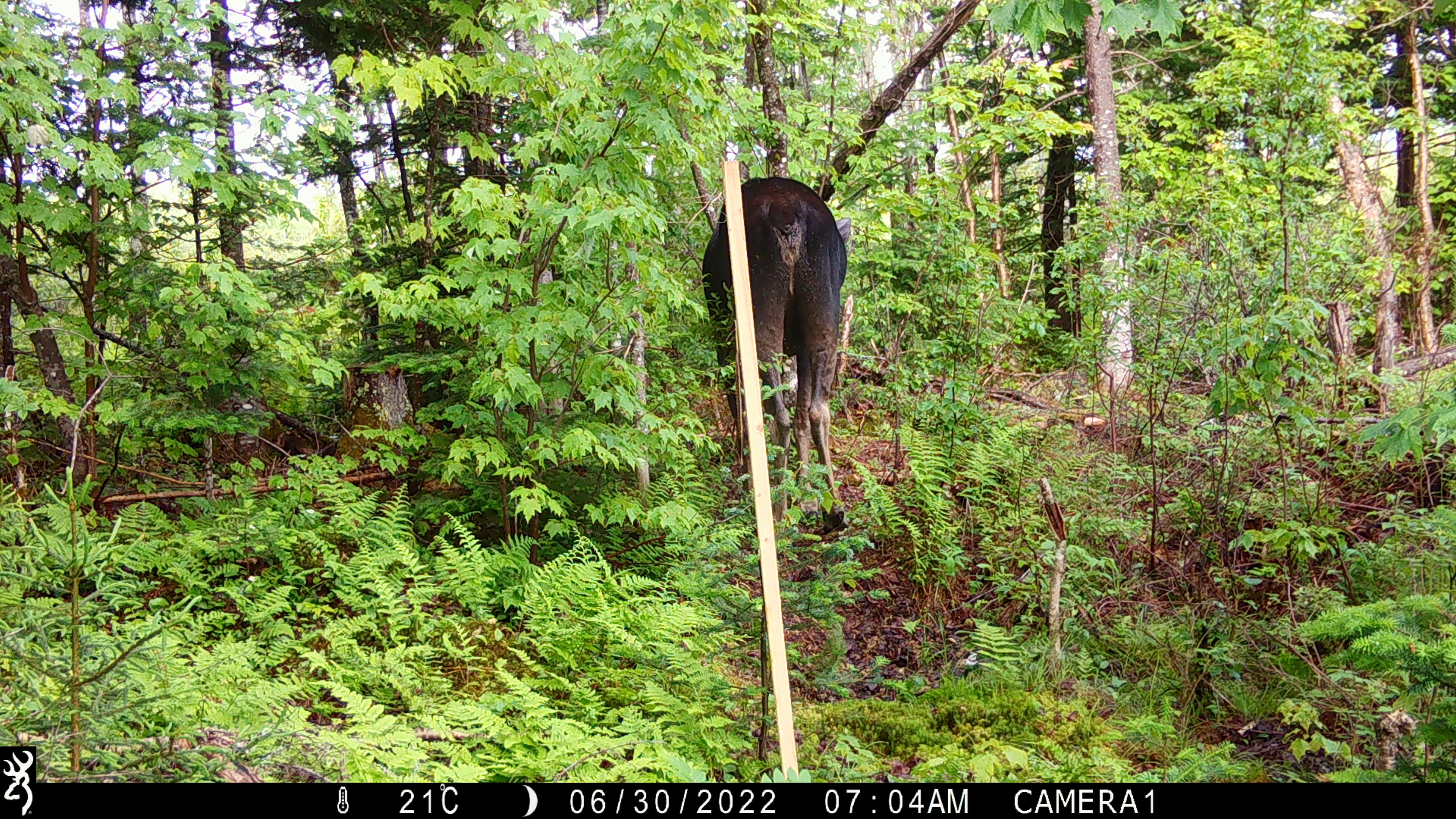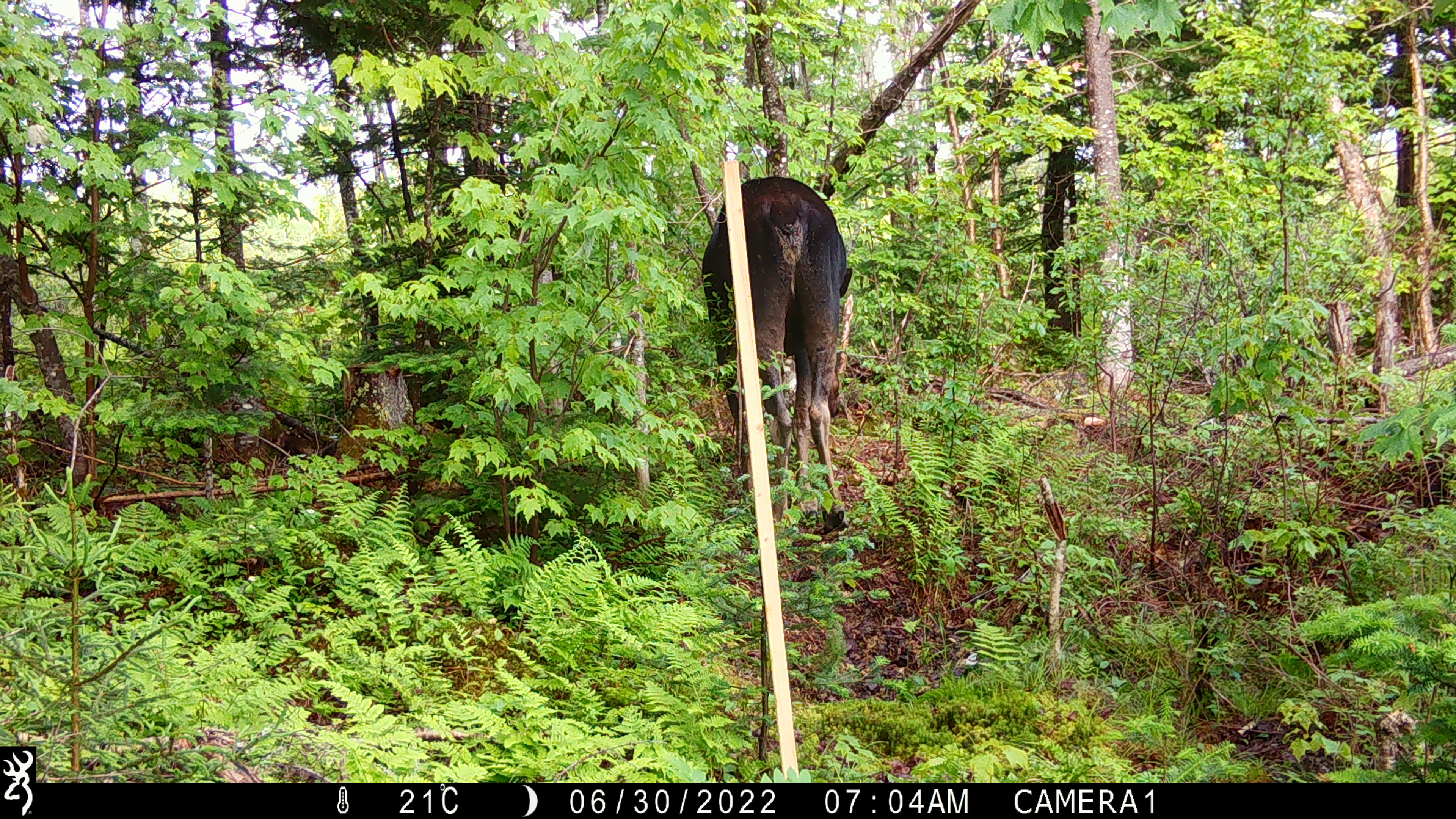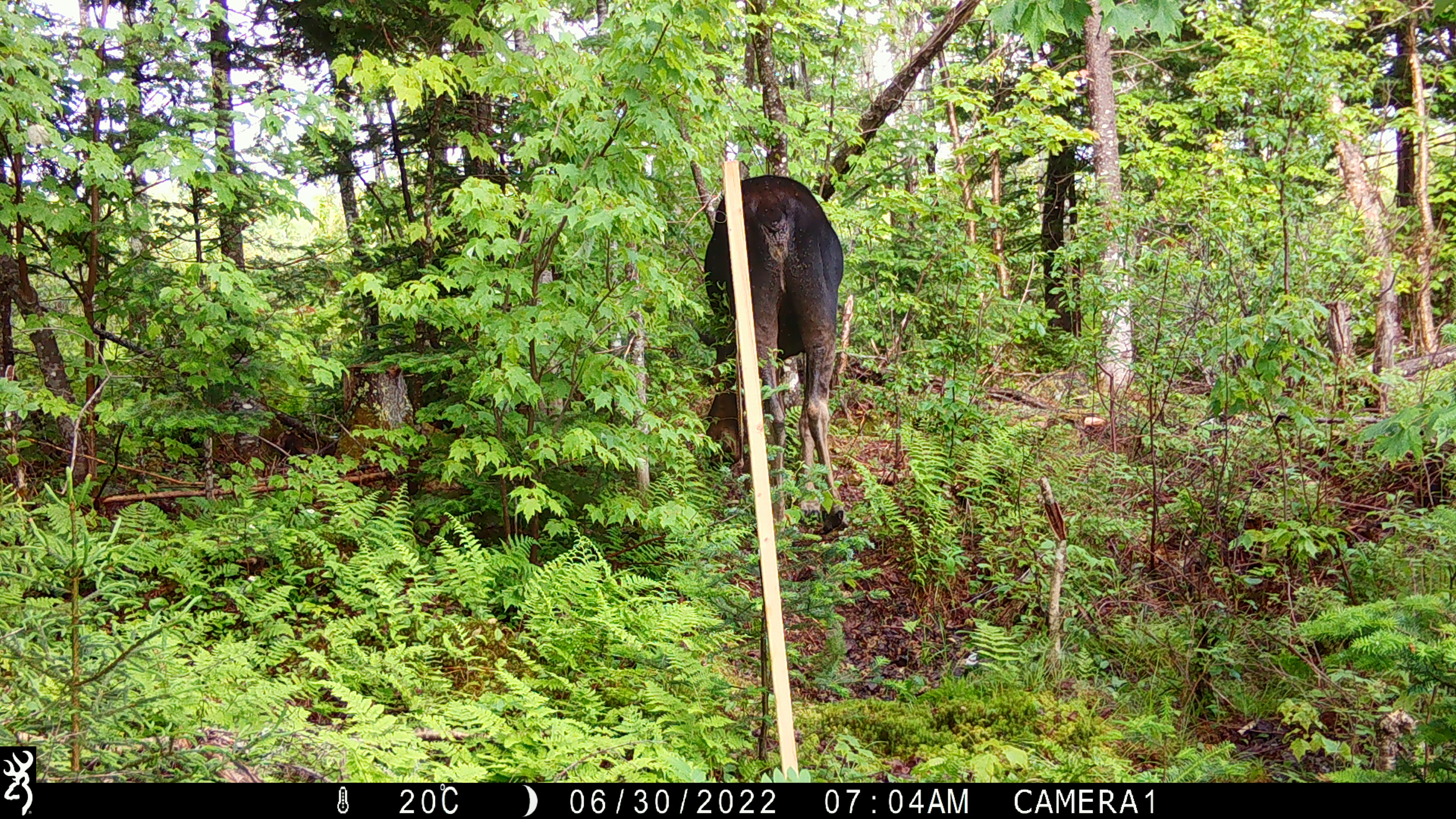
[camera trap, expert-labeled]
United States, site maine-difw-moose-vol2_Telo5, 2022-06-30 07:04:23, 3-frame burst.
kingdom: Animalia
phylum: Chordata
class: Mammalia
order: Artiodactyla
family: Cervidae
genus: Alces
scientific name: Alces alces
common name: moose